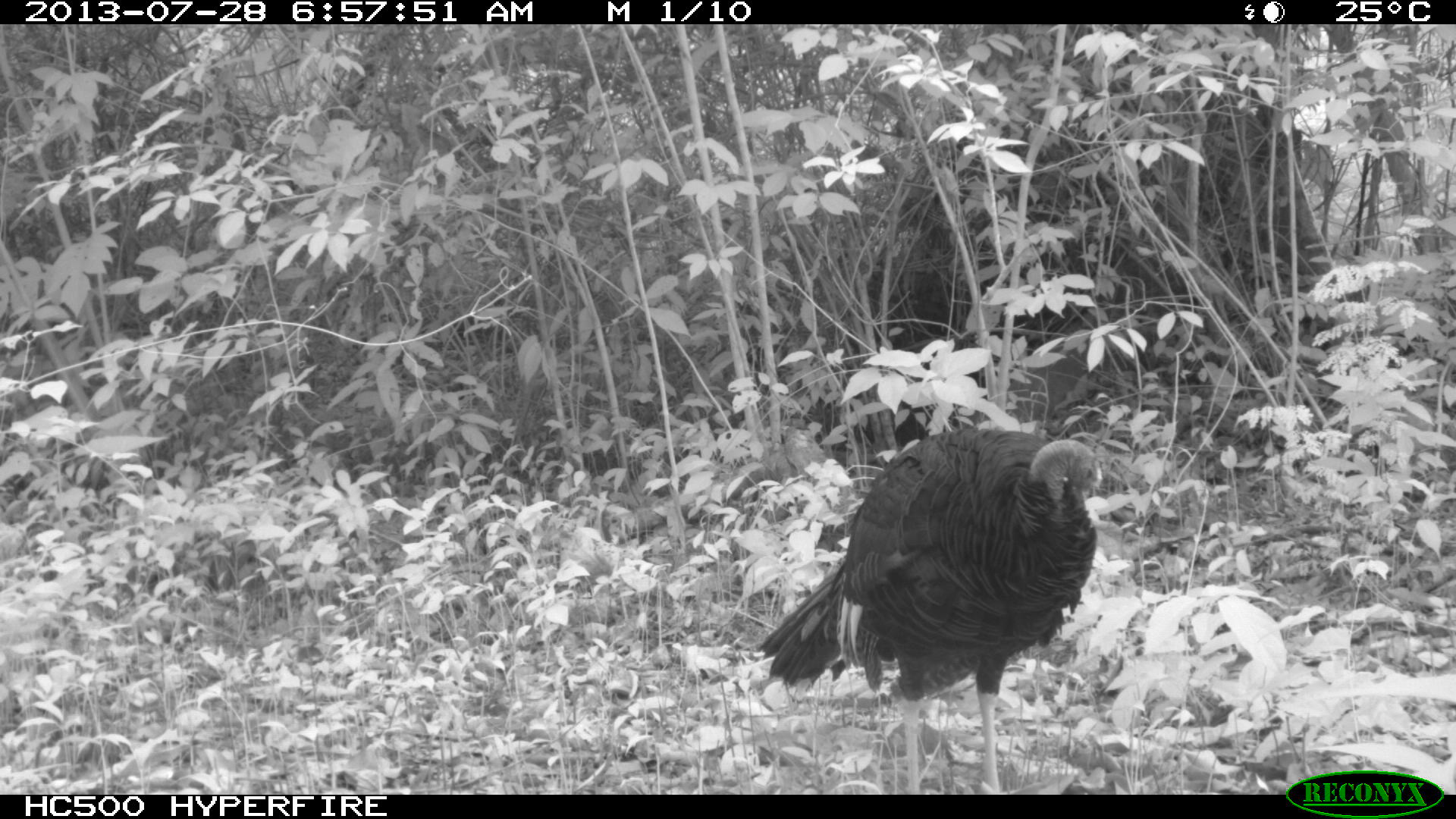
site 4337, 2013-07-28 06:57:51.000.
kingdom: Animalia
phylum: Chordata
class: Aves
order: Galliformes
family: Phasianidae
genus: Meleagris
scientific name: Meleagris ocellata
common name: ocellated turkey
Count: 1.